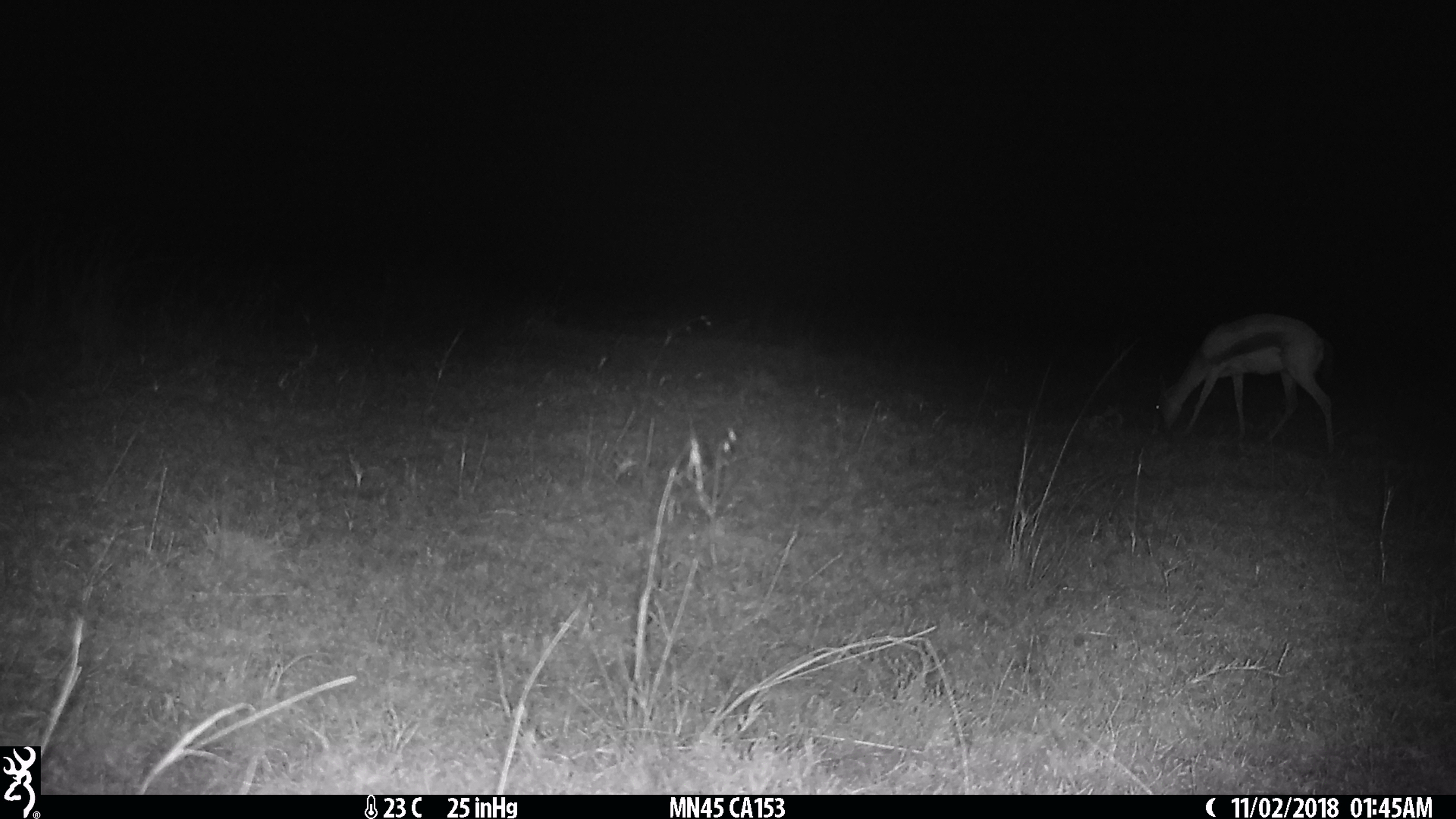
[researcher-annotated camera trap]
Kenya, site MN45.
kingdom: Animalia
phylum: Chordata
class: Mammalia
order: Artiodactyla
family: Bovidae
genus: Eudorcas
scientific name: Eudorcas thomsonii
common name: thomon's gazelle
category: gazelle thomsons